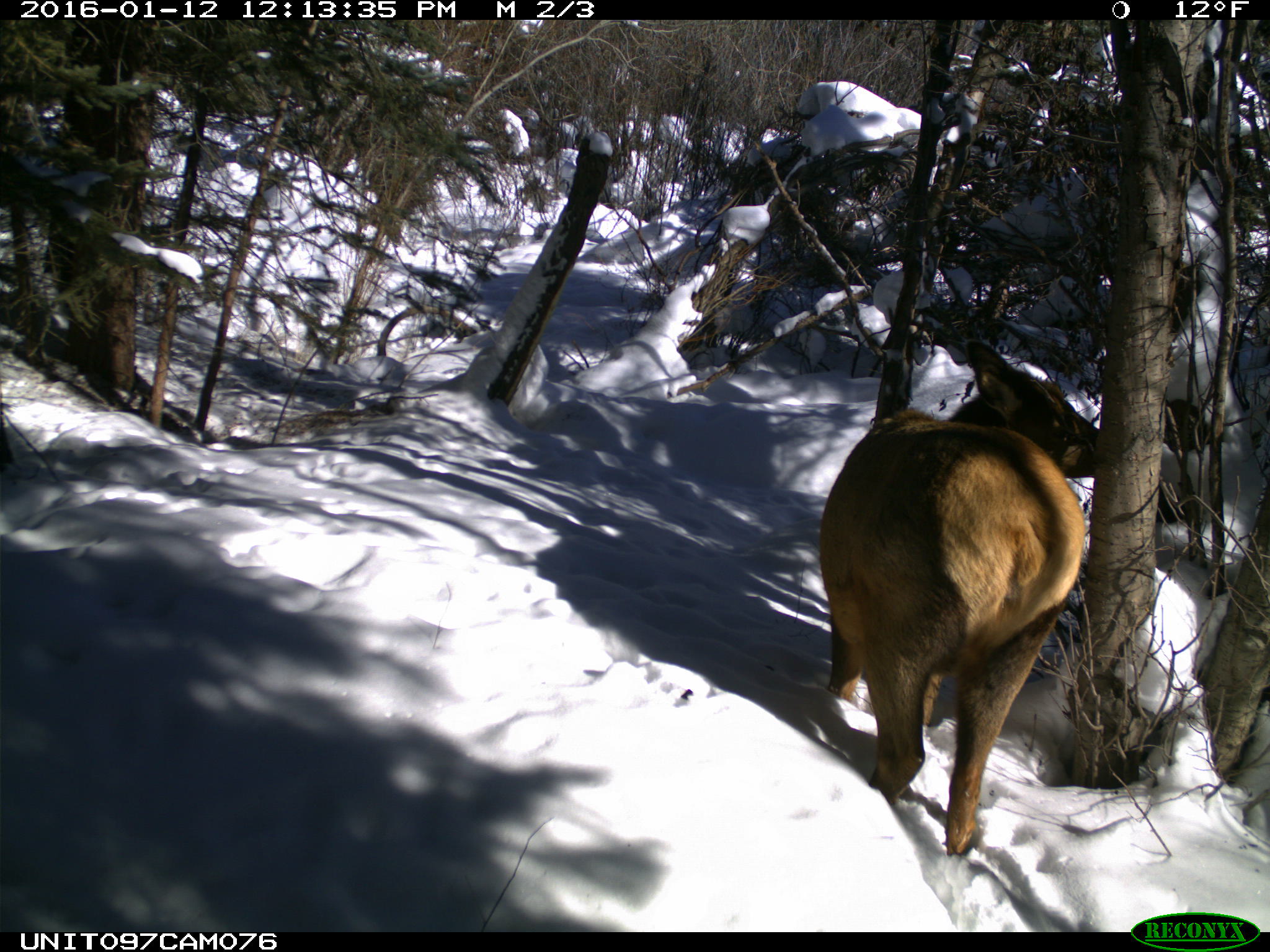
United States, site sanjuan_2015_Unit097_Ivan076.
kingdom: Animalia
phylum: Chordata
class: Mammalia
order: Artiodactyla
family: Cervidae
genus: Cervus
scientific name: Cervus elaphus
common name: red deer